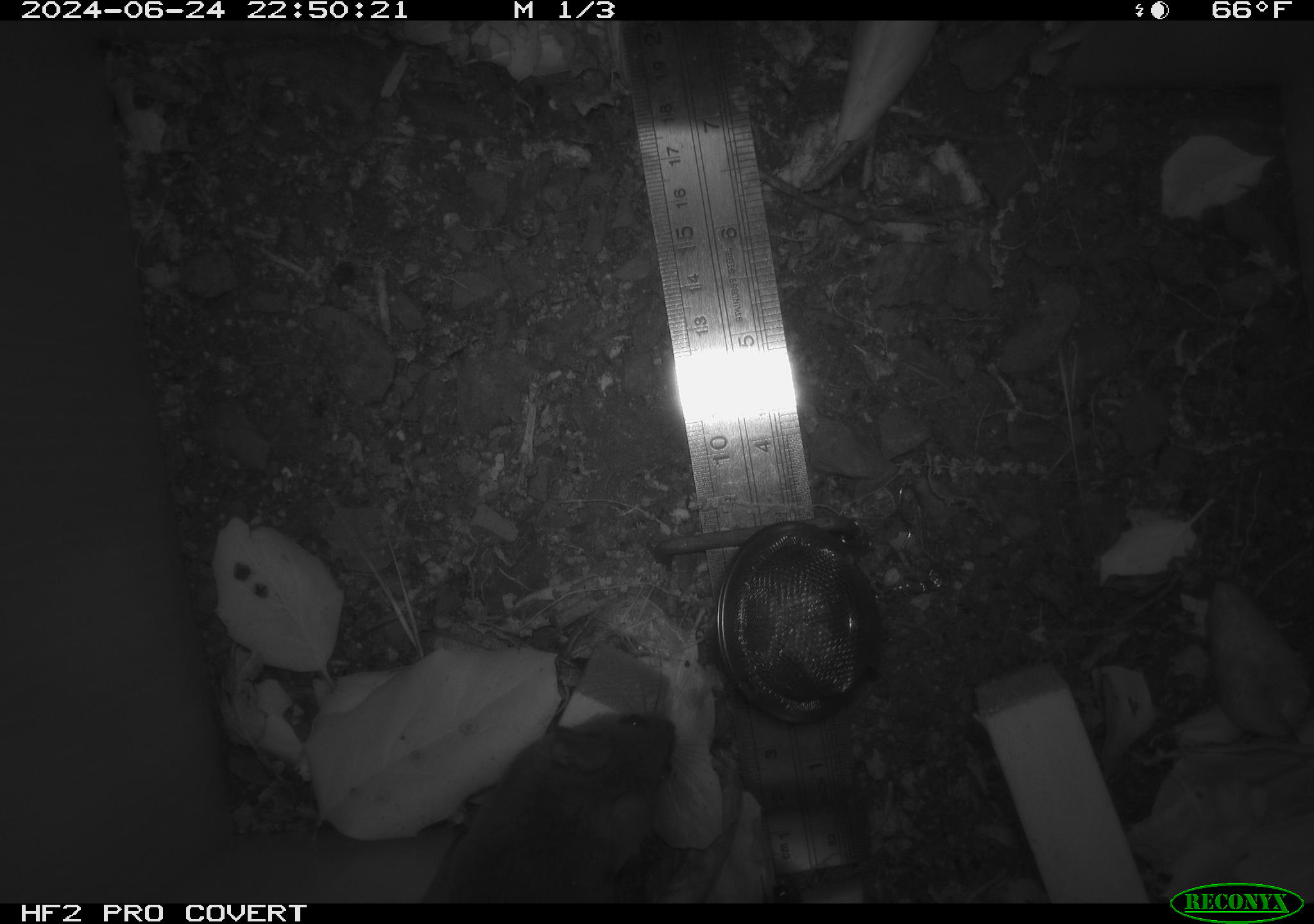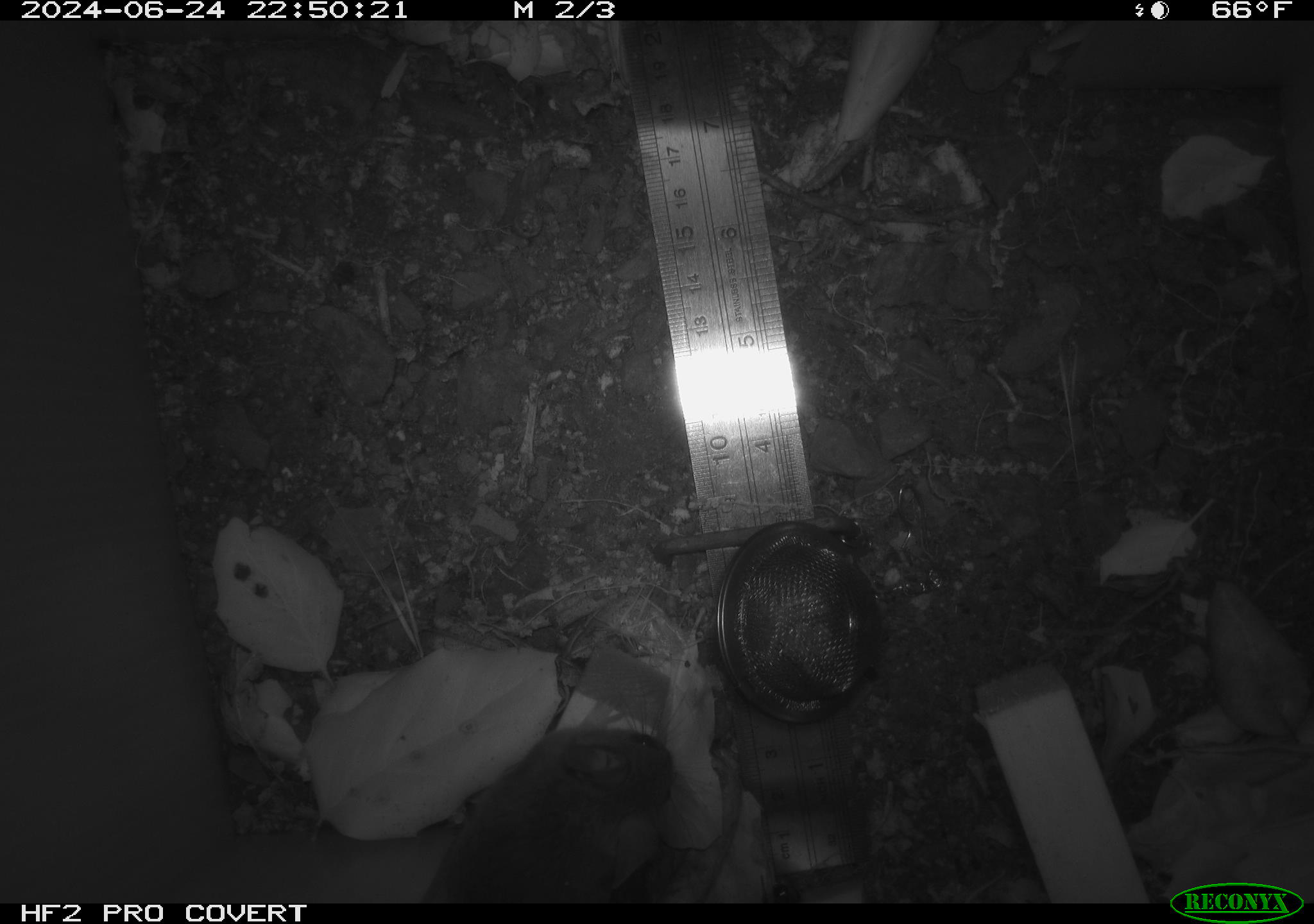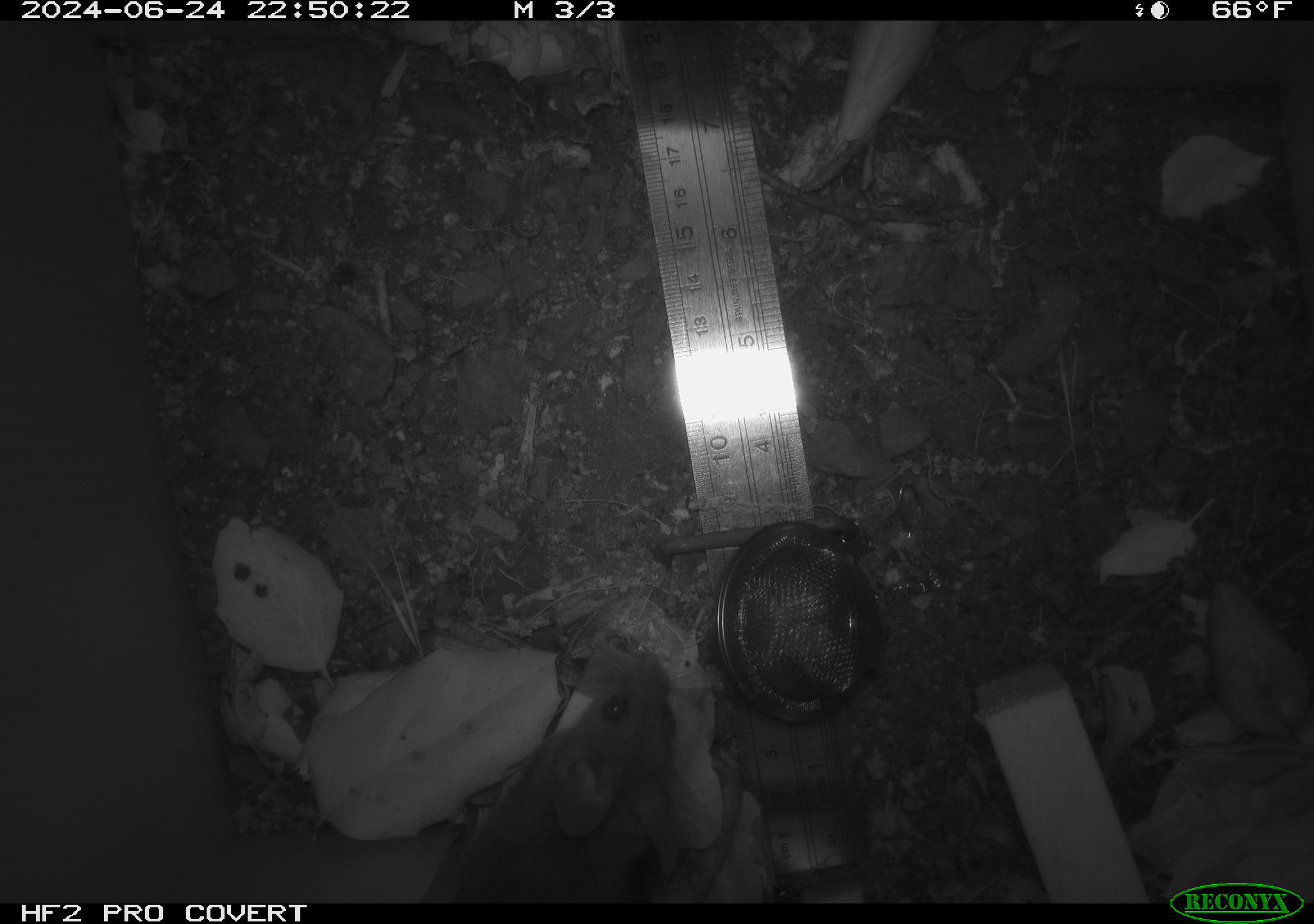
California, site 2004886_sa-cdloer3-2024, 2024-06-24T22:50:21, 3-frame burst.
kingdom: Animalia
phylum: Chordata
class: Mammalia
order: Rodentia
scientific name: Rodentia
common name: rodent